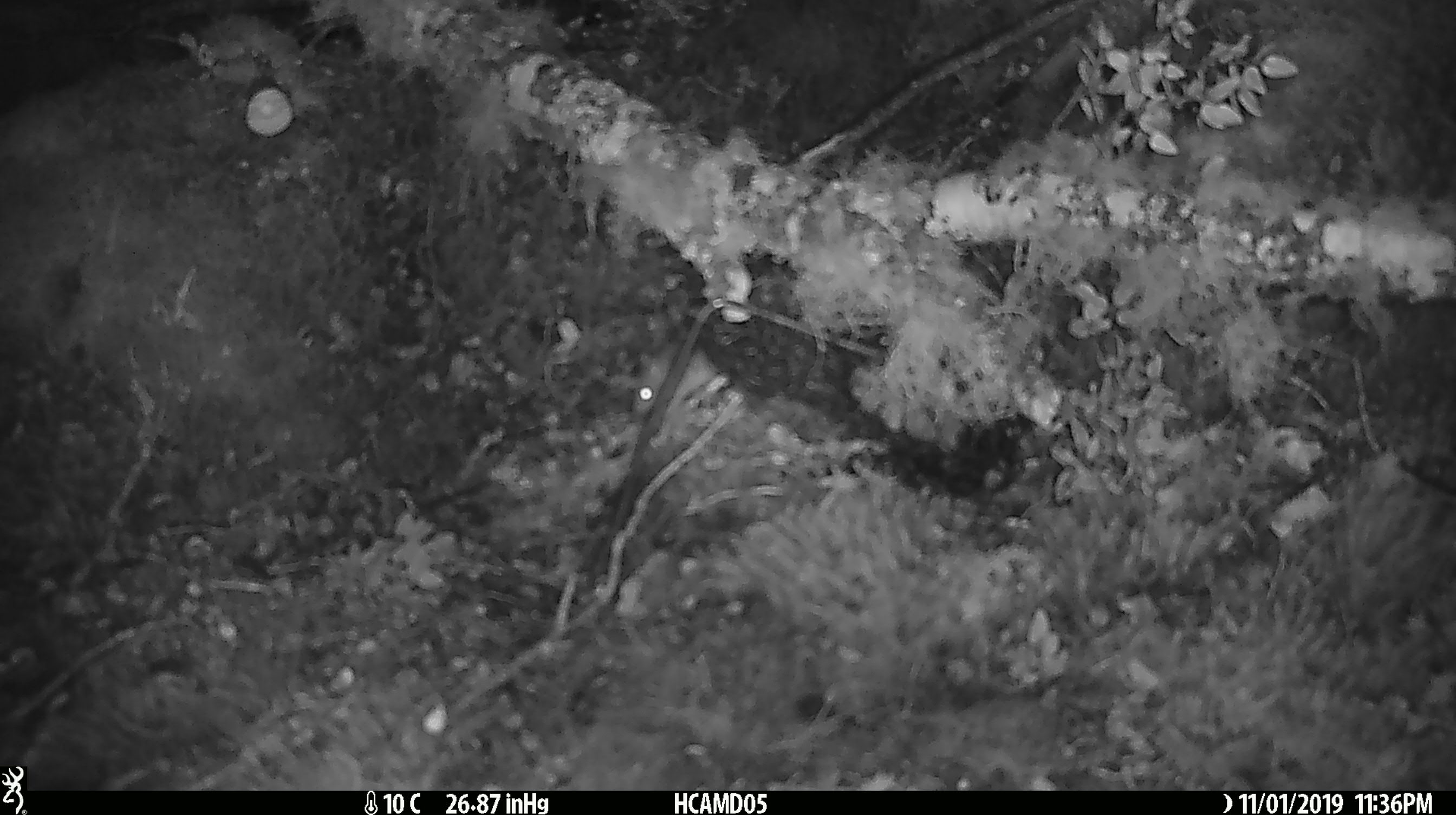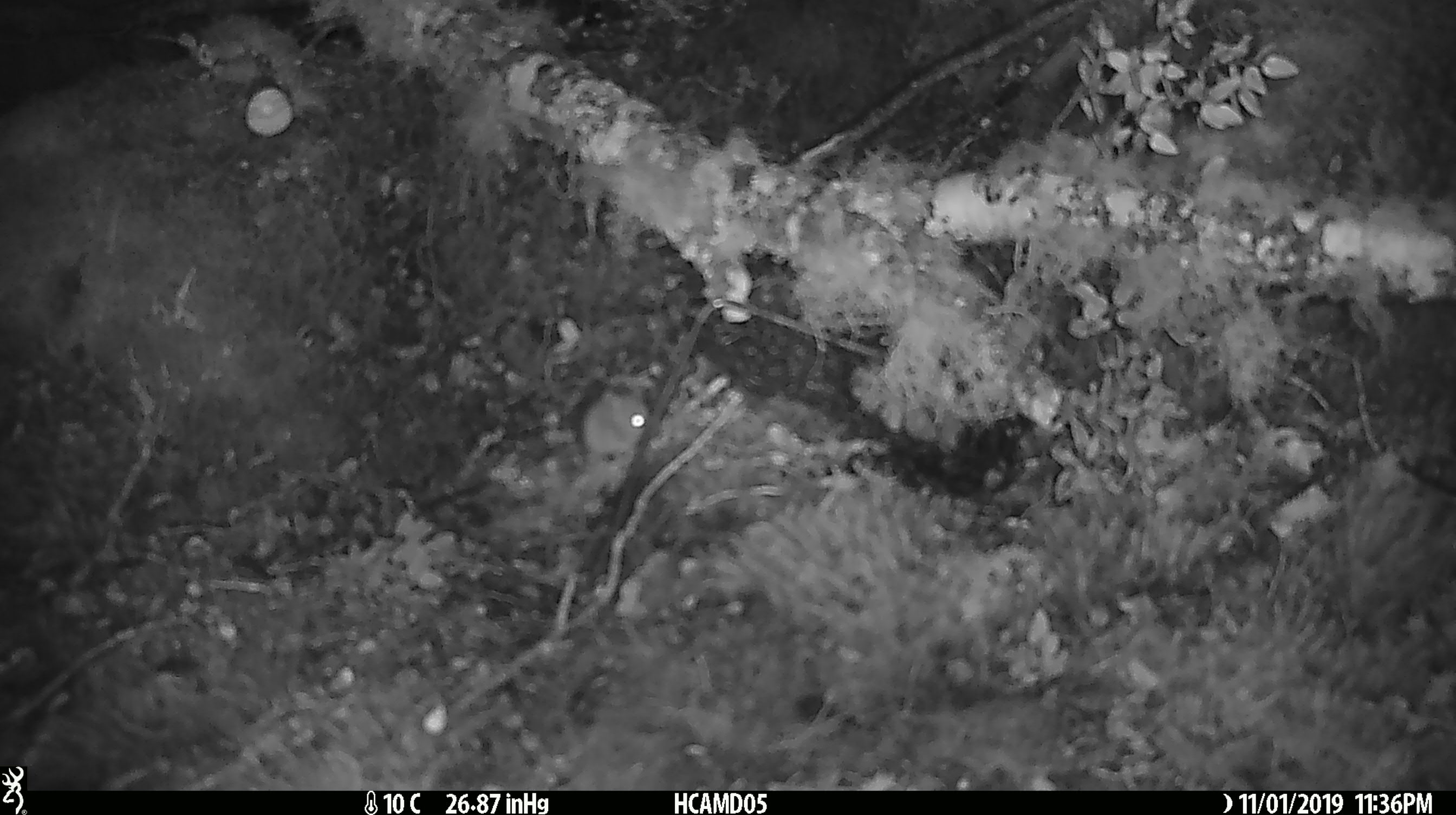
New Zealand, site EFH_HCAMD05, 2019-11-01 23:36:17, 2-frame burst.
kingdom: Animalia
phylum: Chordata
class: Mammalia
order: Rodentia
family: Muridae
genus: Mus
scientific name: Mus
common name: mouse